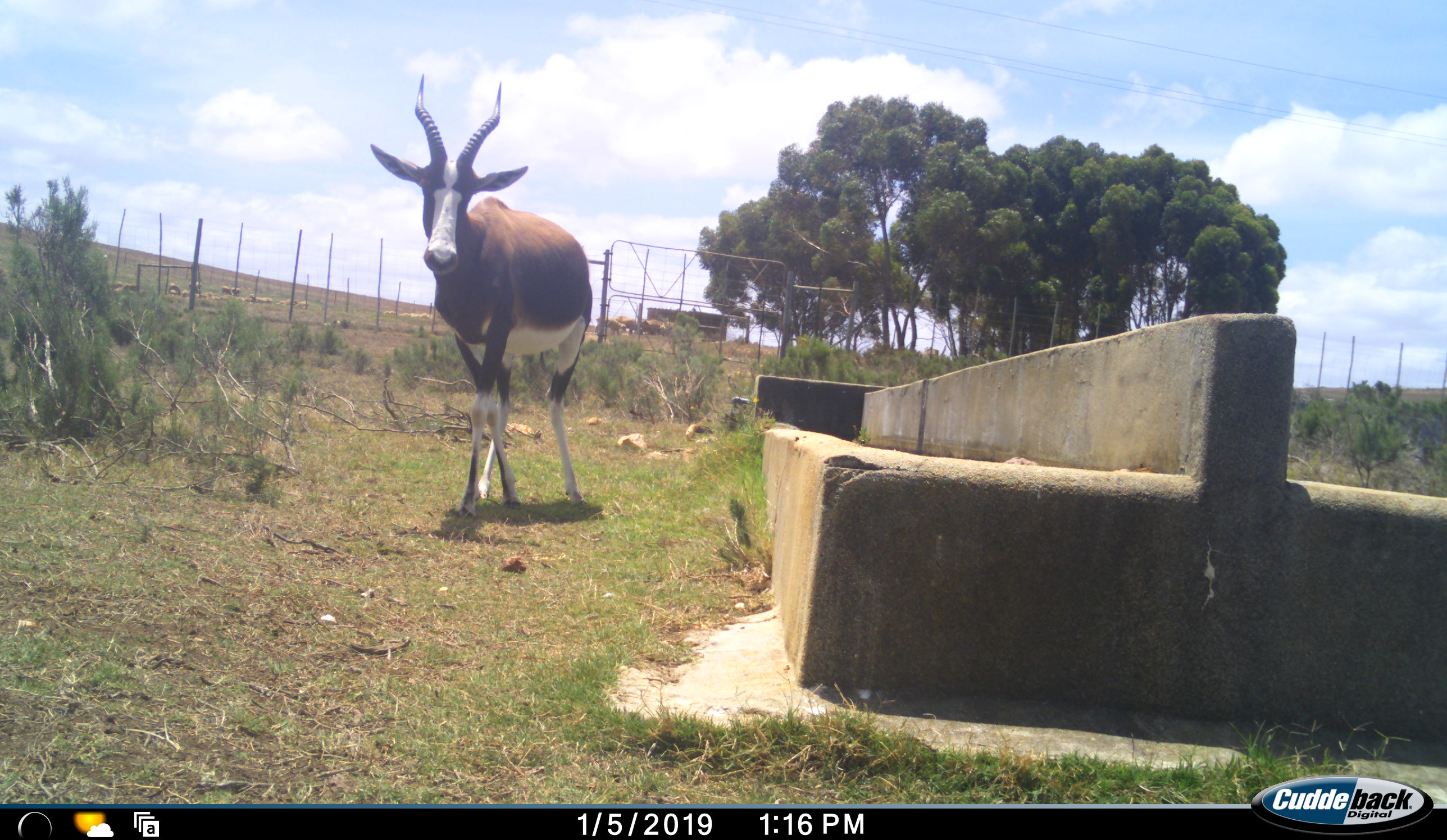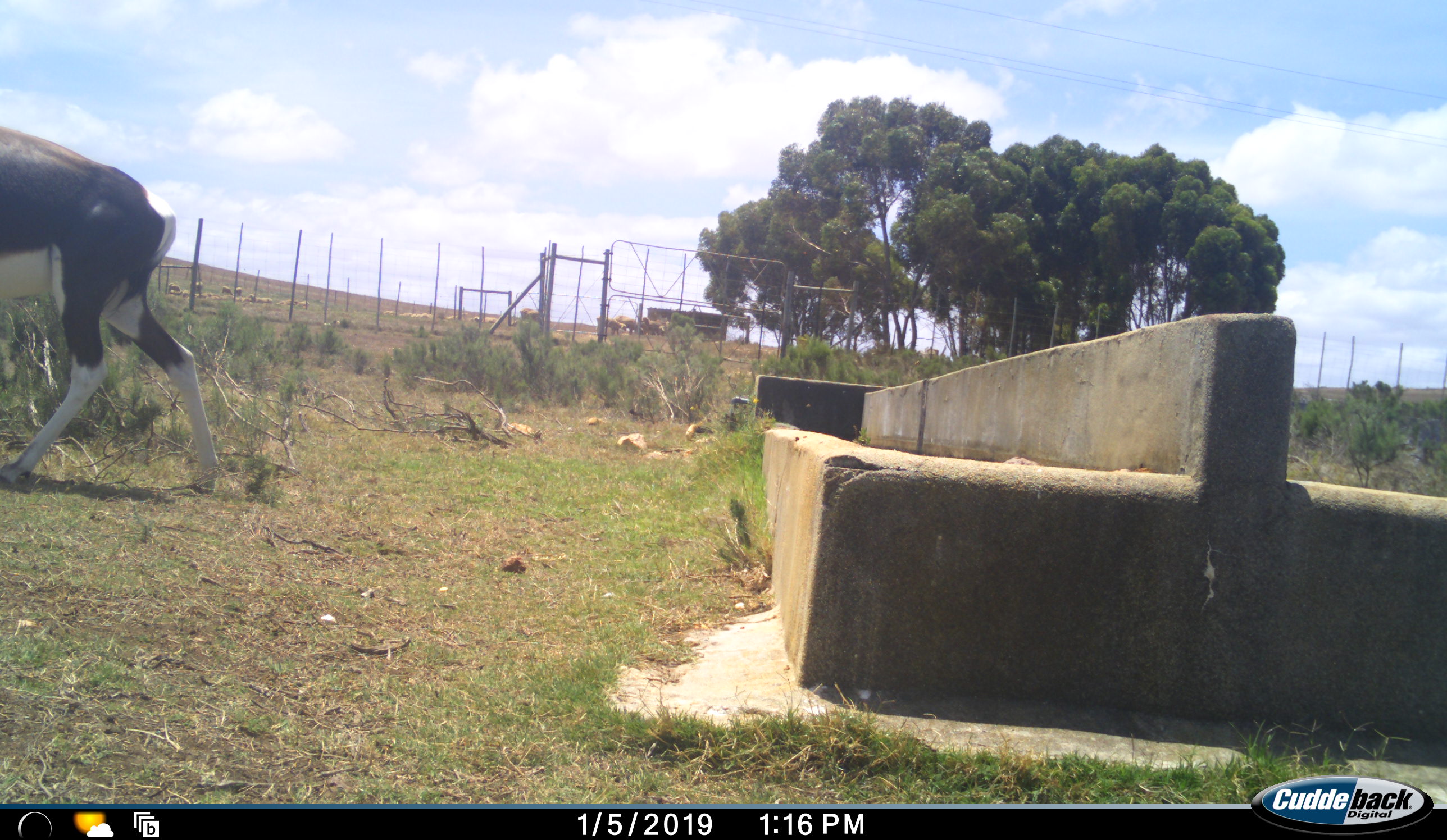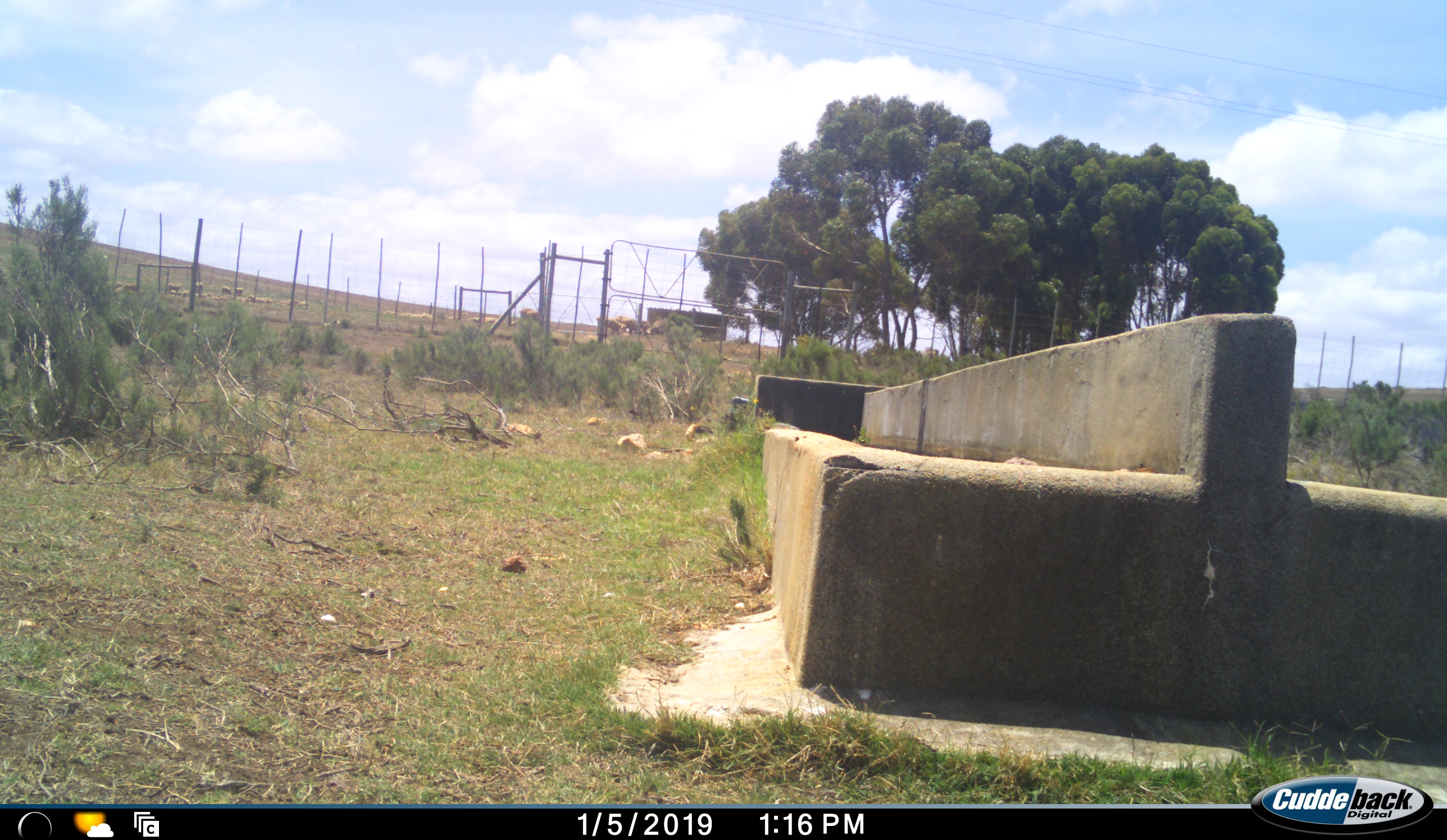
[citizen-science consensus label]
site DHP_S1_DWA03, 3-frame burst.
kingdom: Animalia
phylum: Chordata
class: Mammalia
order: Artiodactyla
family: Bovidae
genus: Damaliscus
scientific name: Damaliscus pygargus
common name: bontebok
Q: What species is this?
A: Bontebok (Damaliscus pygargus).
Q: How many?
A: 1.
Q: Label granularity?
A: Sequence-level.